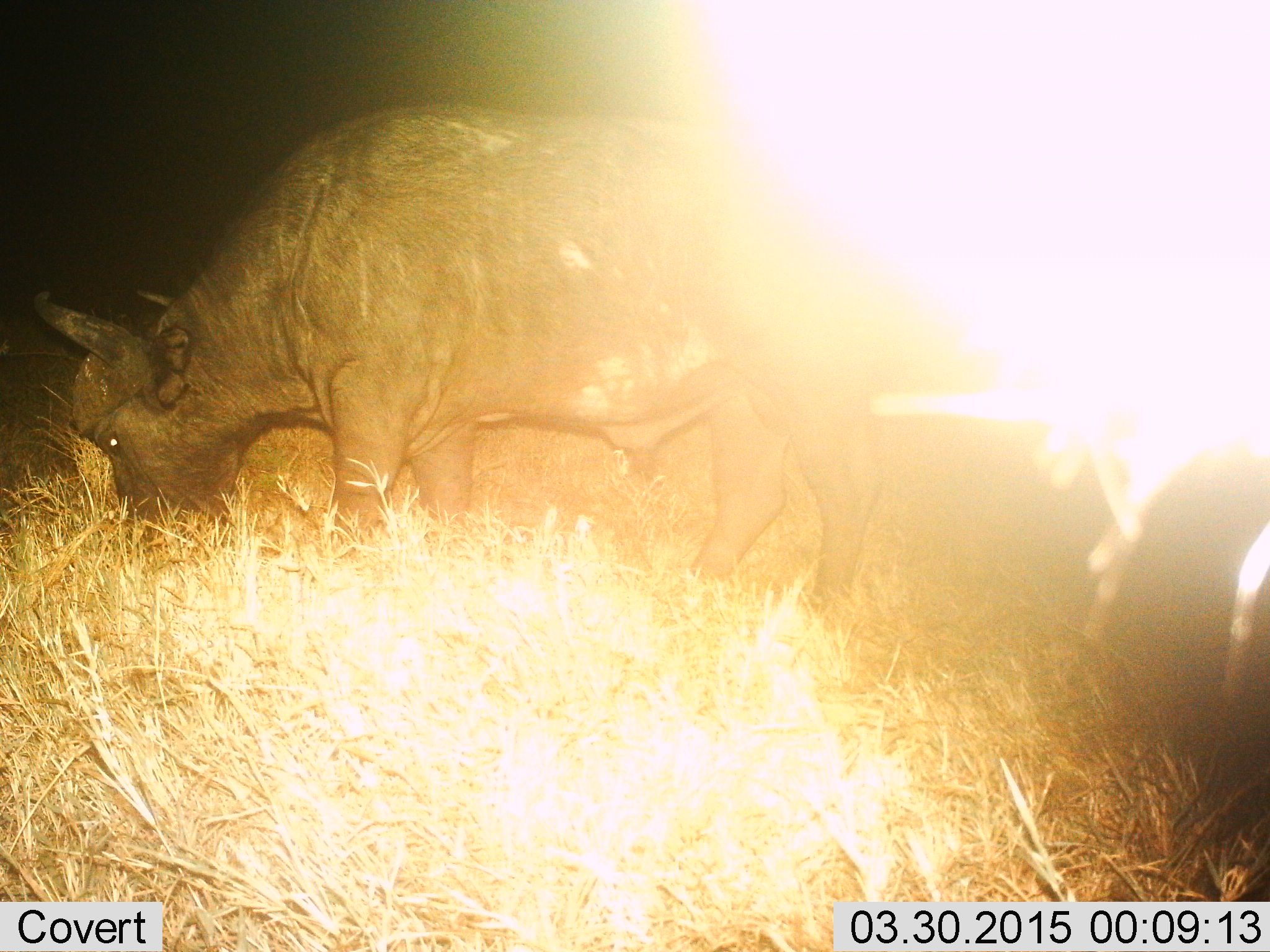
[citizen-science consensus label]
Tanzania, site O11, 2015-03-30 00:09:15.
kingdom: Animalia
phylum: Chordata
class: Mammalia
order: Artiodactyla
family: Bovidae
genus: Syncerus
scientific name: Syncerus caffer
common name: cape buffalo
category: buffalo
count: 1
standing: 50%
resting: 0%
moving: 0%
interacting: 0%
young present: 0%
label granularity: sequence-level